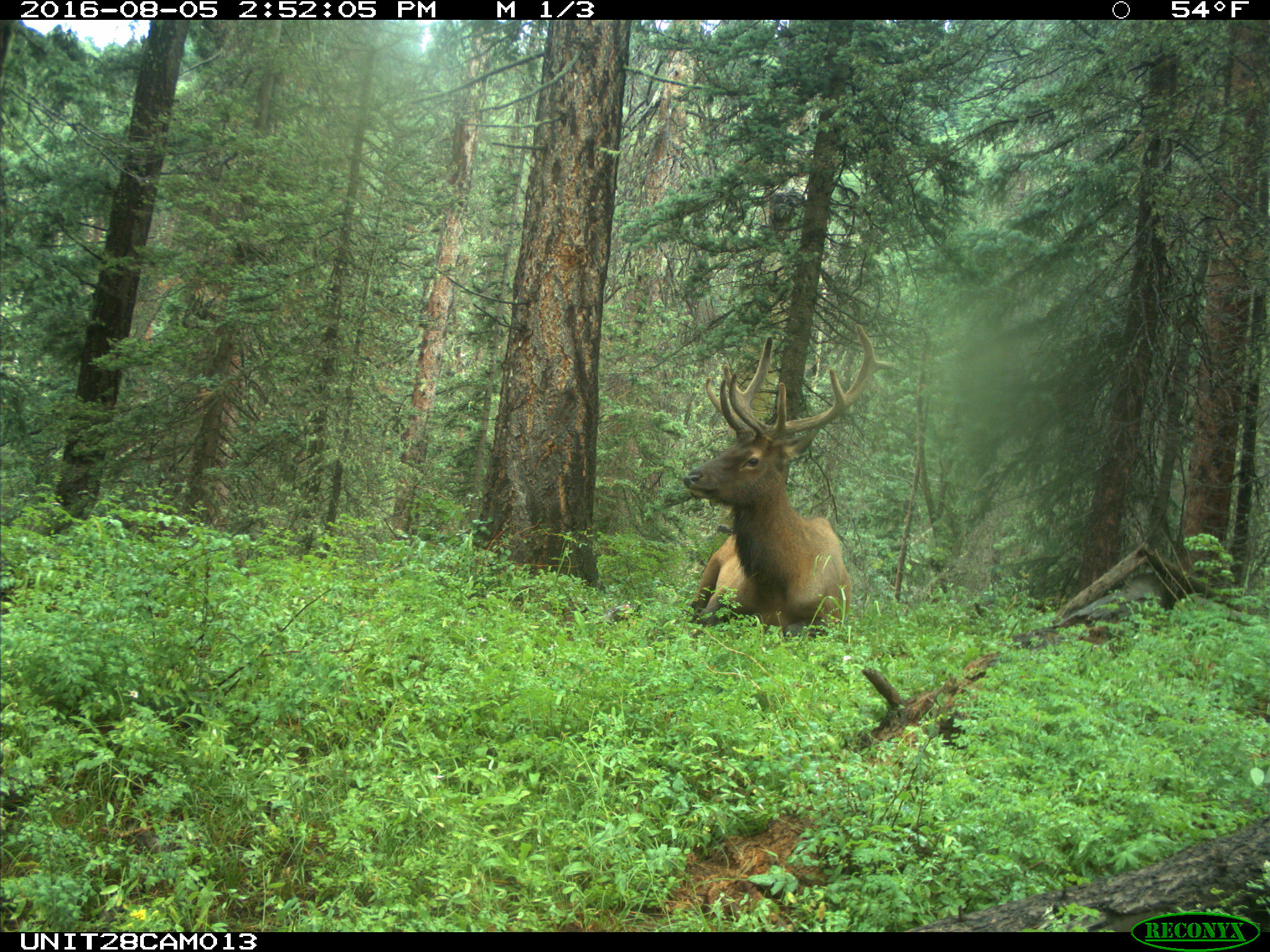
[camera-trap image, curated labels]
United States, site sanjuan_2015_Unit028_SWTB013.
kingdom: Animalia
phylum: Chordata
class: Mammalia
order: Artiodactyla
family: Cervidae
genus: Cervus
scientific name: Cervus elaphus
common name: red deer